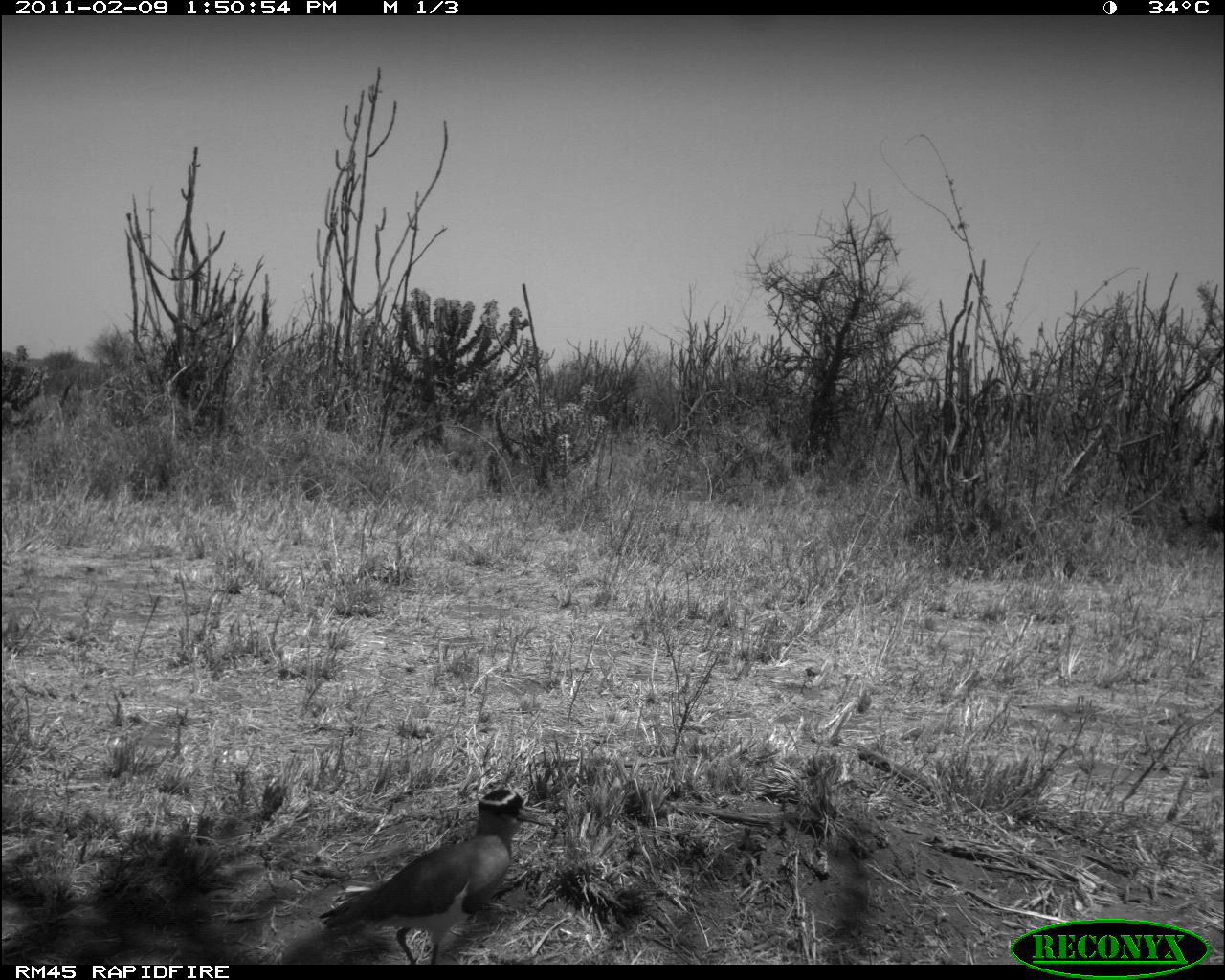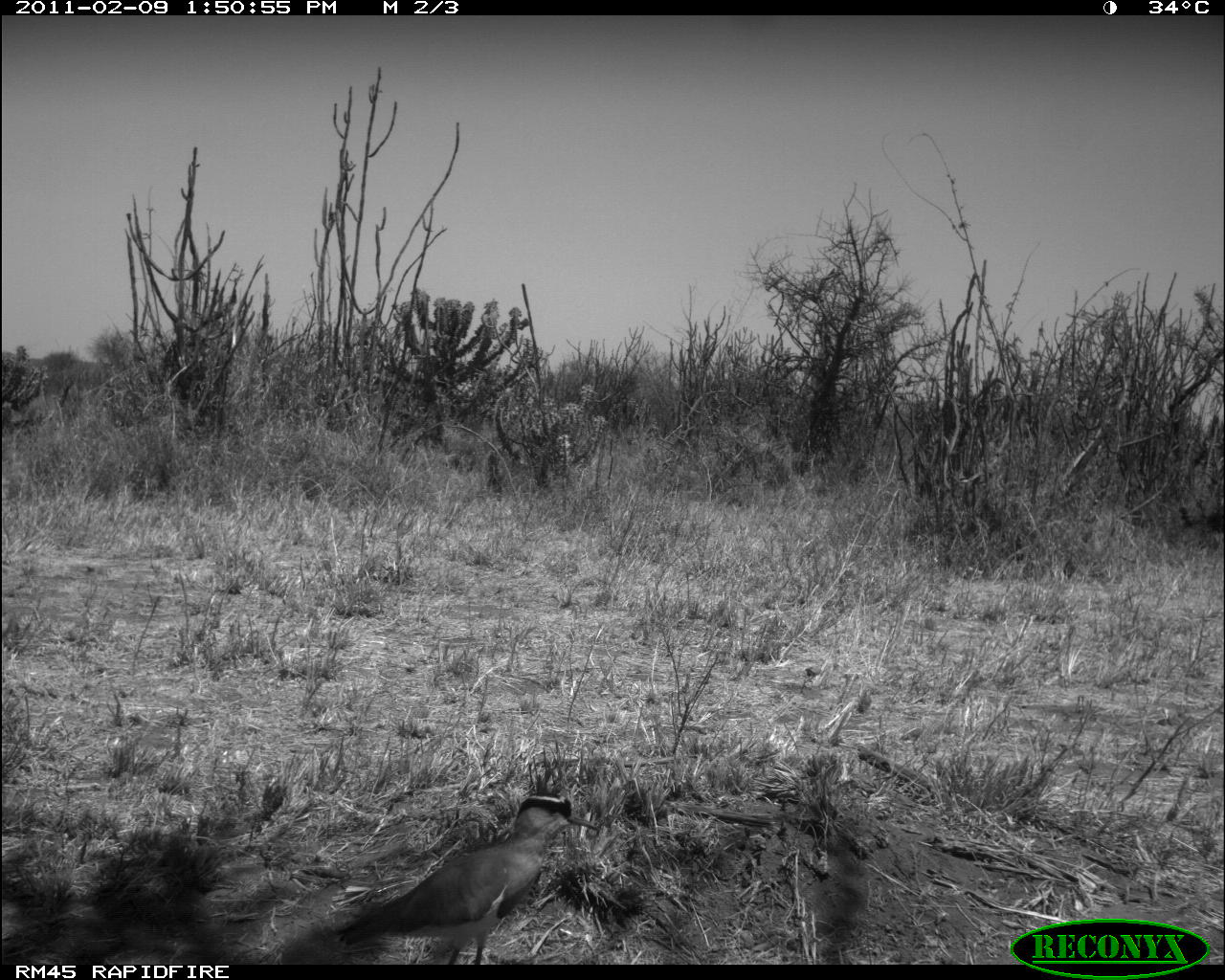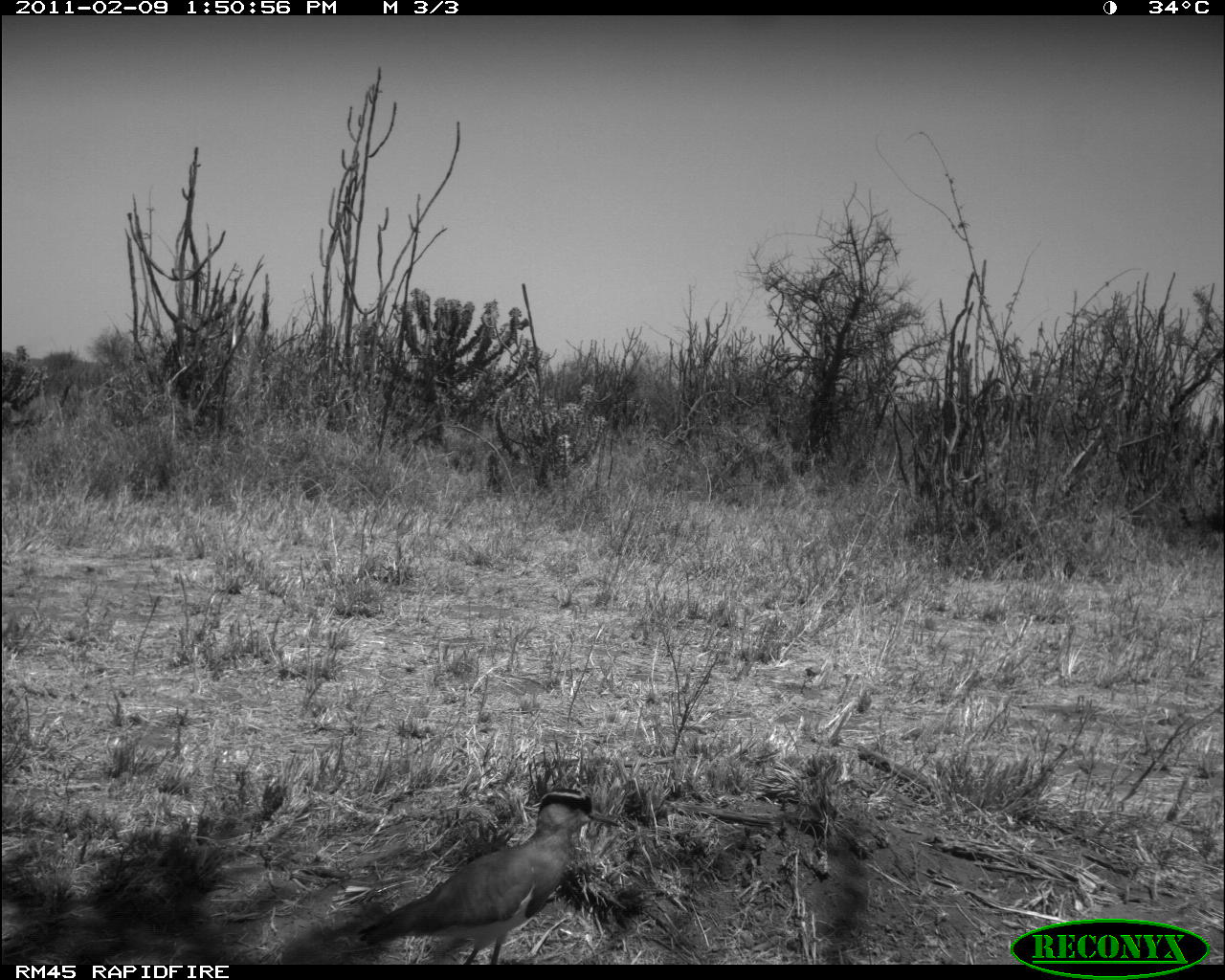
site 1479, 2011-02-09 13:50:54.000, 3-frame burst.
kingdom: Animalia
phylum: Chordata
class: Aves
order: Charadriiformes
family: Charadriidae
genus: Vanellus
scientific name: Vanellus coronatus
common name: crowned lapwing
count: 1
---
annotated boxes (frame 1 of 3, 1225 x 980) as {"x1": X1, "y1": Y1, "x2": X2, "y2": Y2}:
vanellus coronatus: {"x1": 318, "y1": 783, "x2": 556, "y2": 964}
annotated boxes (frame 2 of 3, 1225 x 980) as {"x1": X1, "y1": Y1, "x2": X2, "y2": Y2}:
vanellus coronatus: {"x1": 336, "y1": 794, "x2": 598, "y2": 965}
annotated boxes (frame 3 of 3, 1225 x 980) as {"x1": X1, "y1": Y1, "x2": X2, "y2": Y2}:
vanellus coronatus: {"x1": 353, "y1": 786, "x2": 620, "y2": 964}